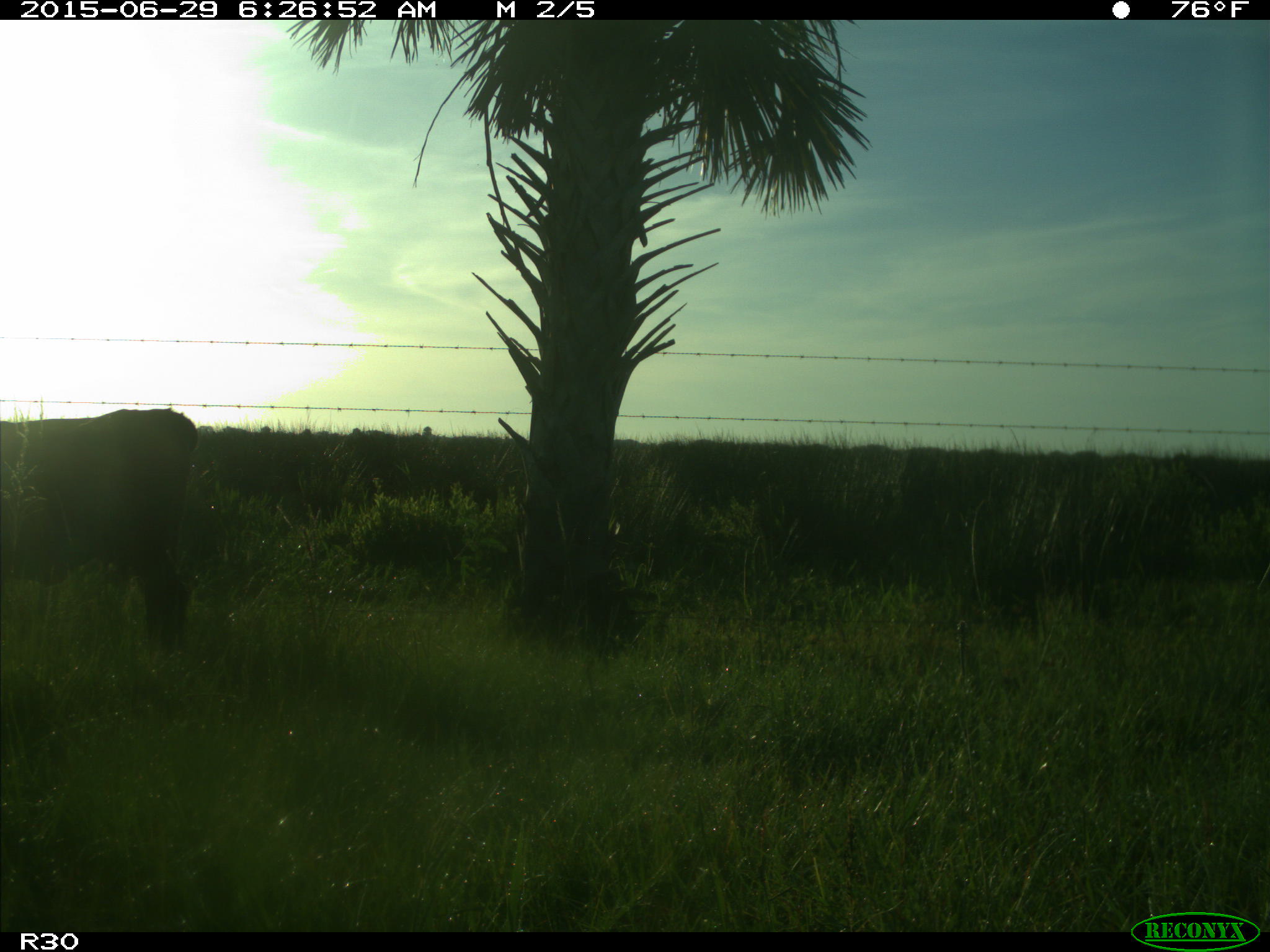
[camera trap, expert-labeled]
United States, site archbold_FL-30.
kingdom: Animalia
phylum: Chordata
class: Mammalia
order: Artiodactyla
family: Bovidae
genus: Bos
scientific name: Bos taurus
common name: domestic cow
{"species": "Bos taurus (domestic cow)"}